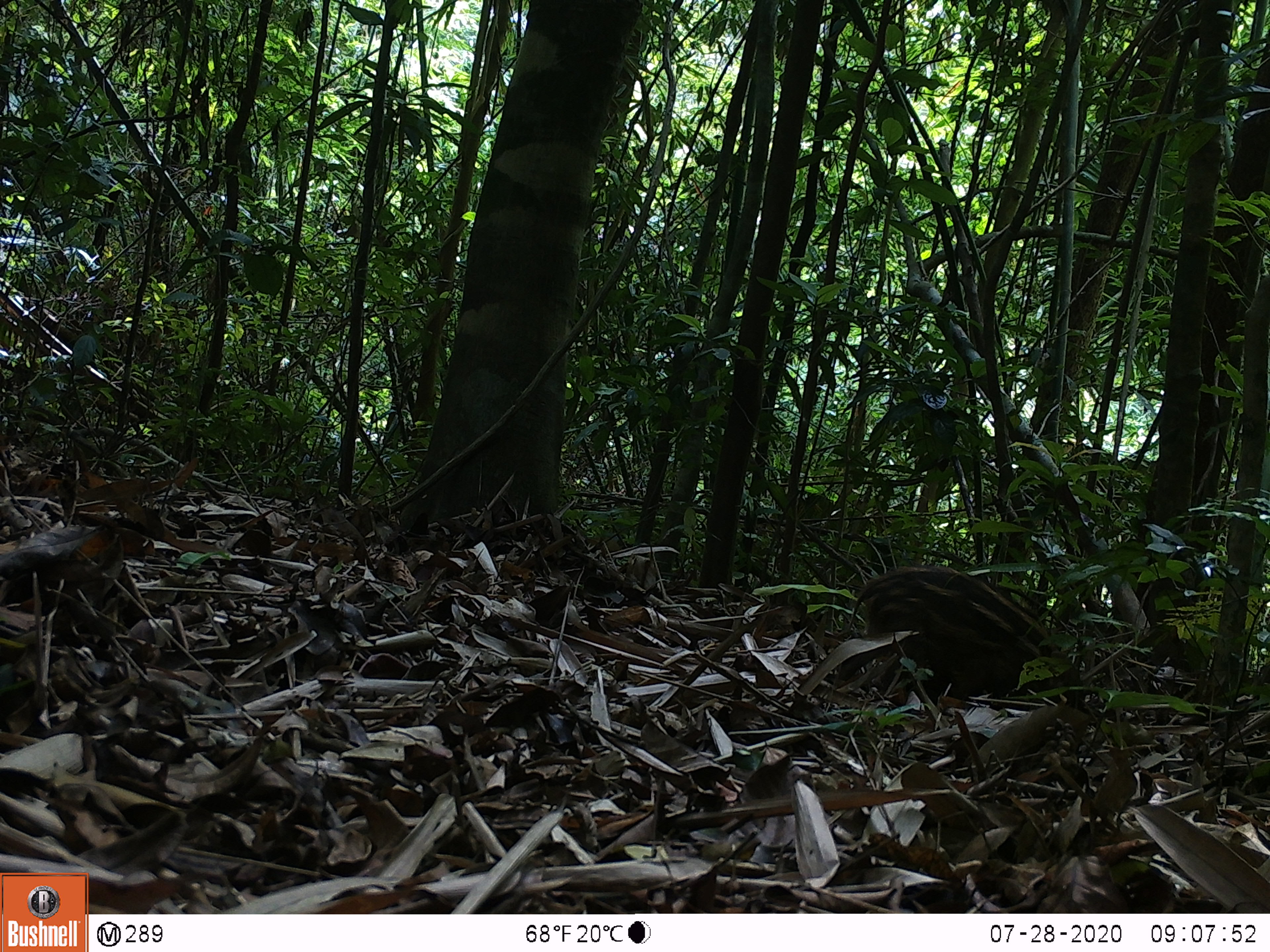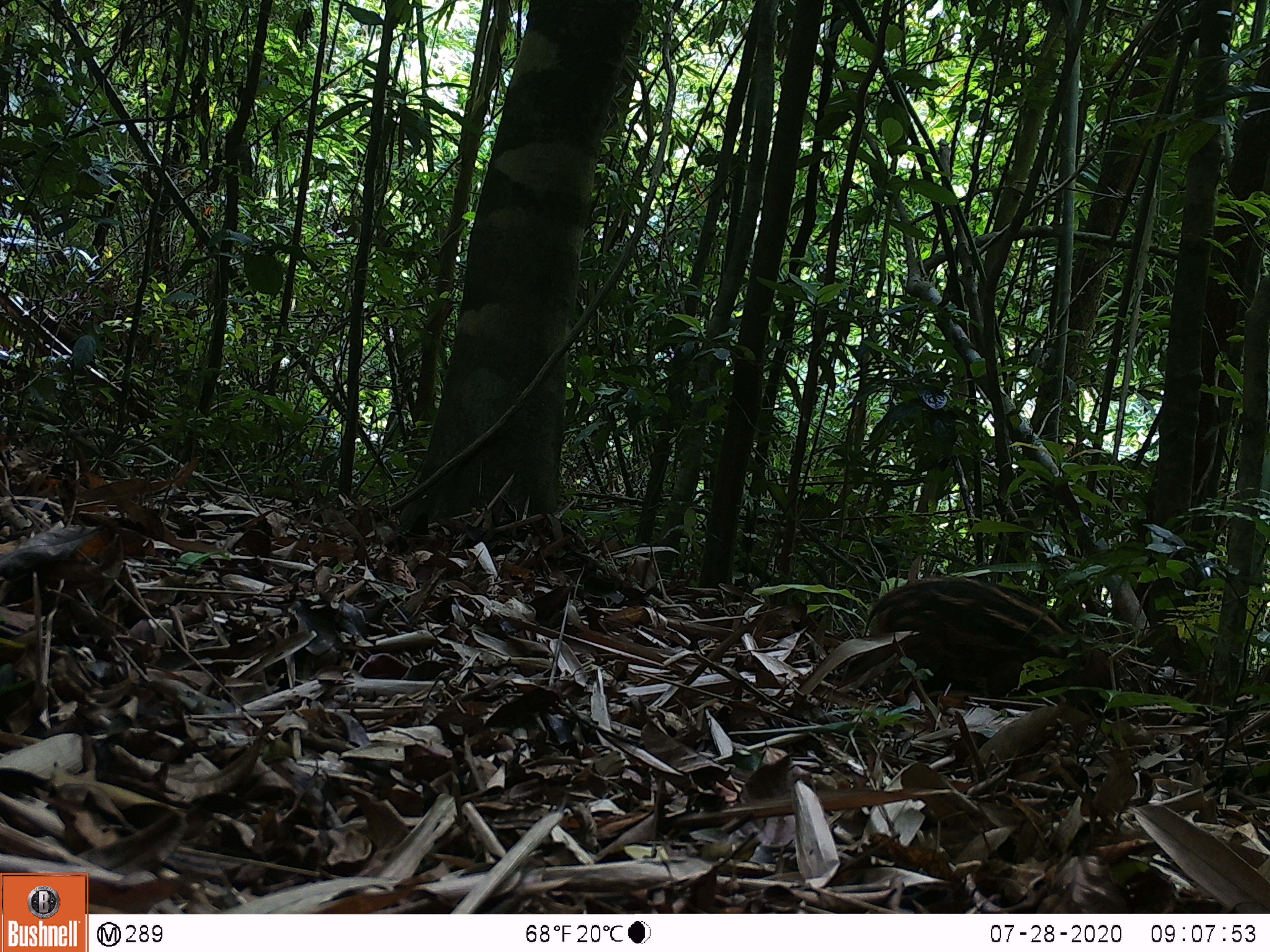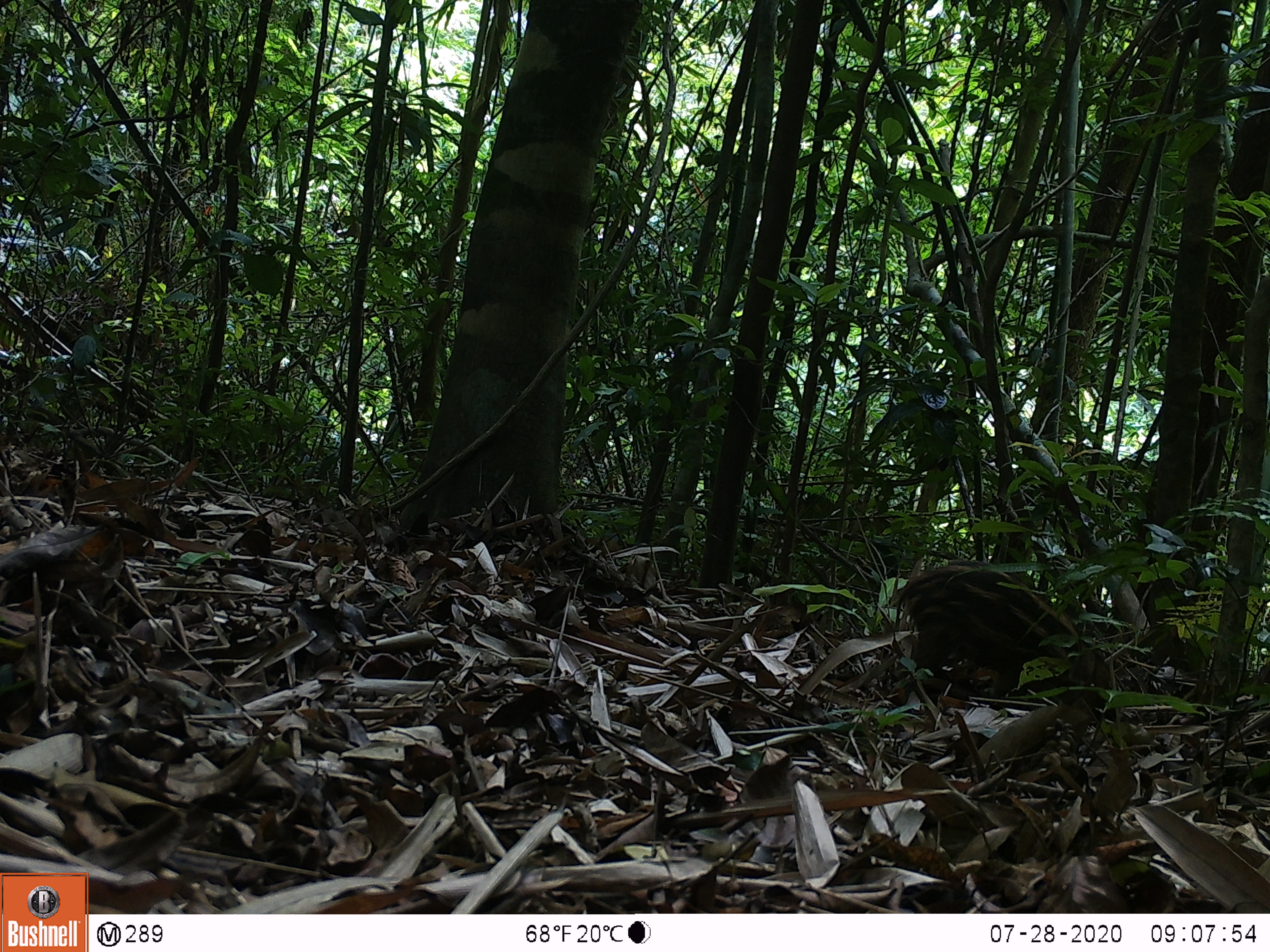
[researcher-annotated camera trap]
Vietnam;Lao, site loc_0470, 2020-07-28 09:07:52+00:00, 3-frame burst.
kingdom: Animalia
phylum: Chordata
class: Mammalia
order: Artiodactyla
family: Suidae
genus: Sus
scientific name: Sus scrofa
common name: eurasian wild pig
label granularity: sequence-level